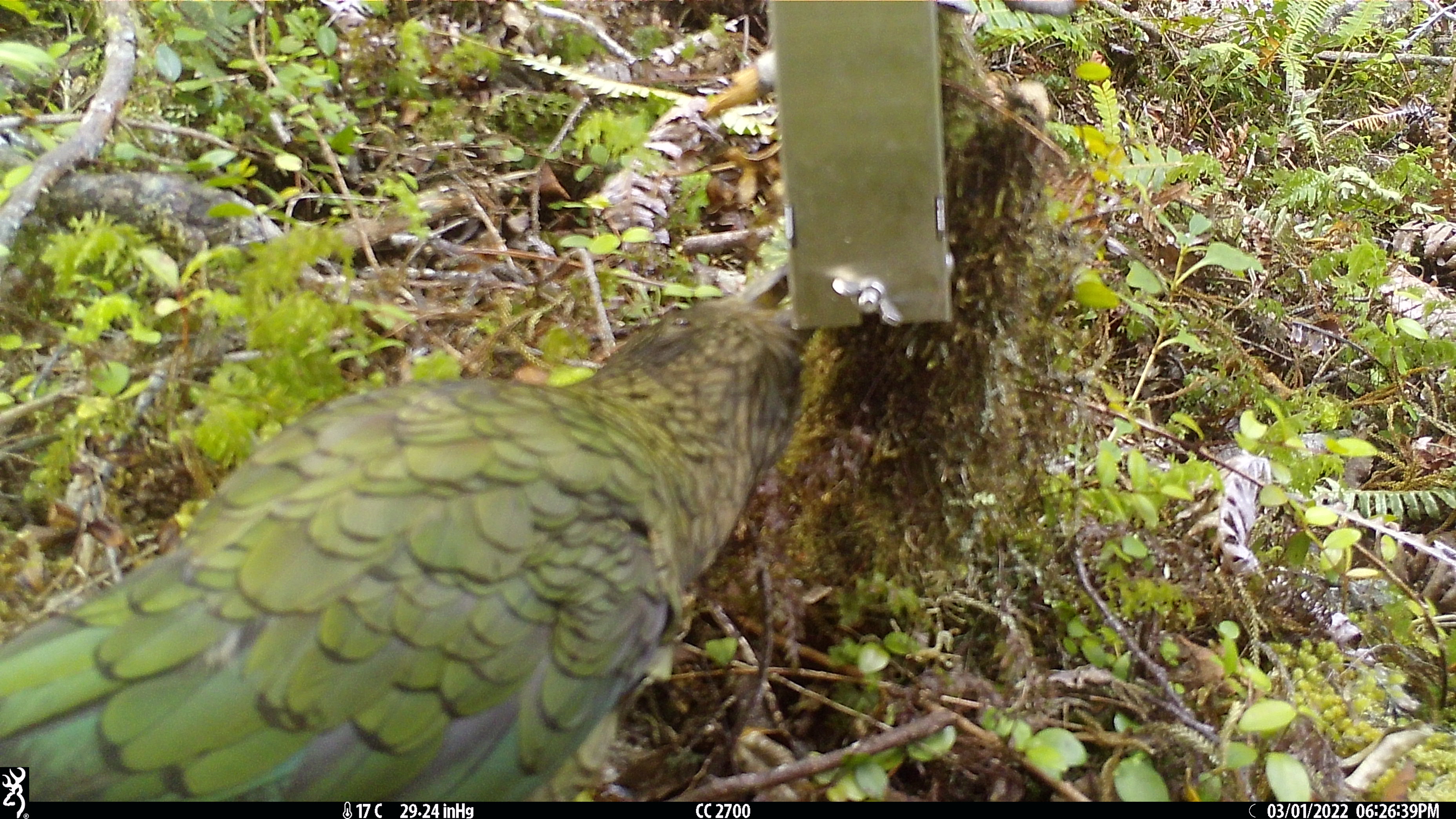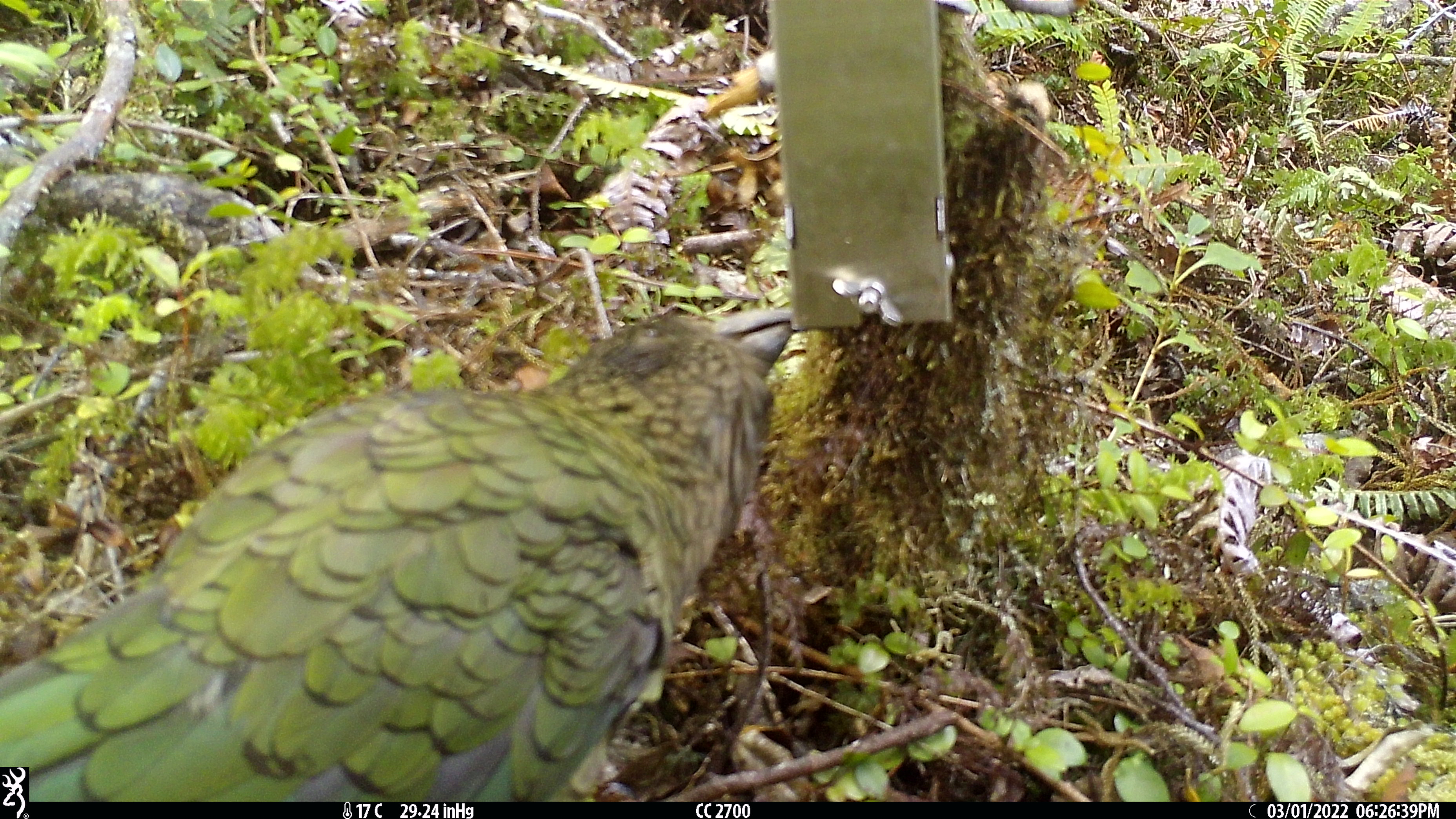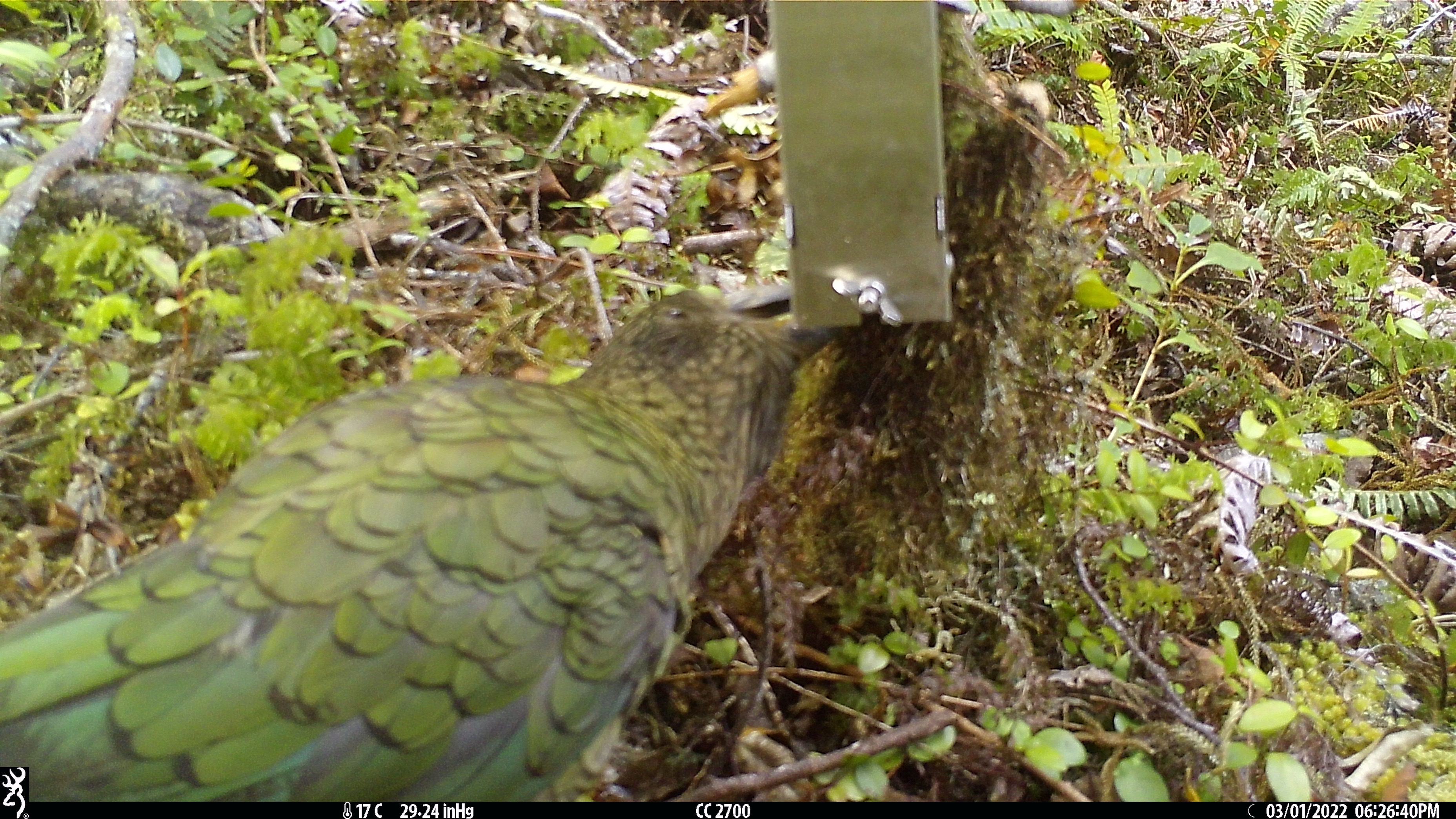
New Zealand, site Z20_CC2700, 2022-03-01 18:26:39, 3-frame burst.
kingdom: Animalia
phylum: Chordata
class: Aves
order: Psittaciformes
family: Strigopidae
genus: Nestor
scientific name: Nestor notabilis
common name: kea